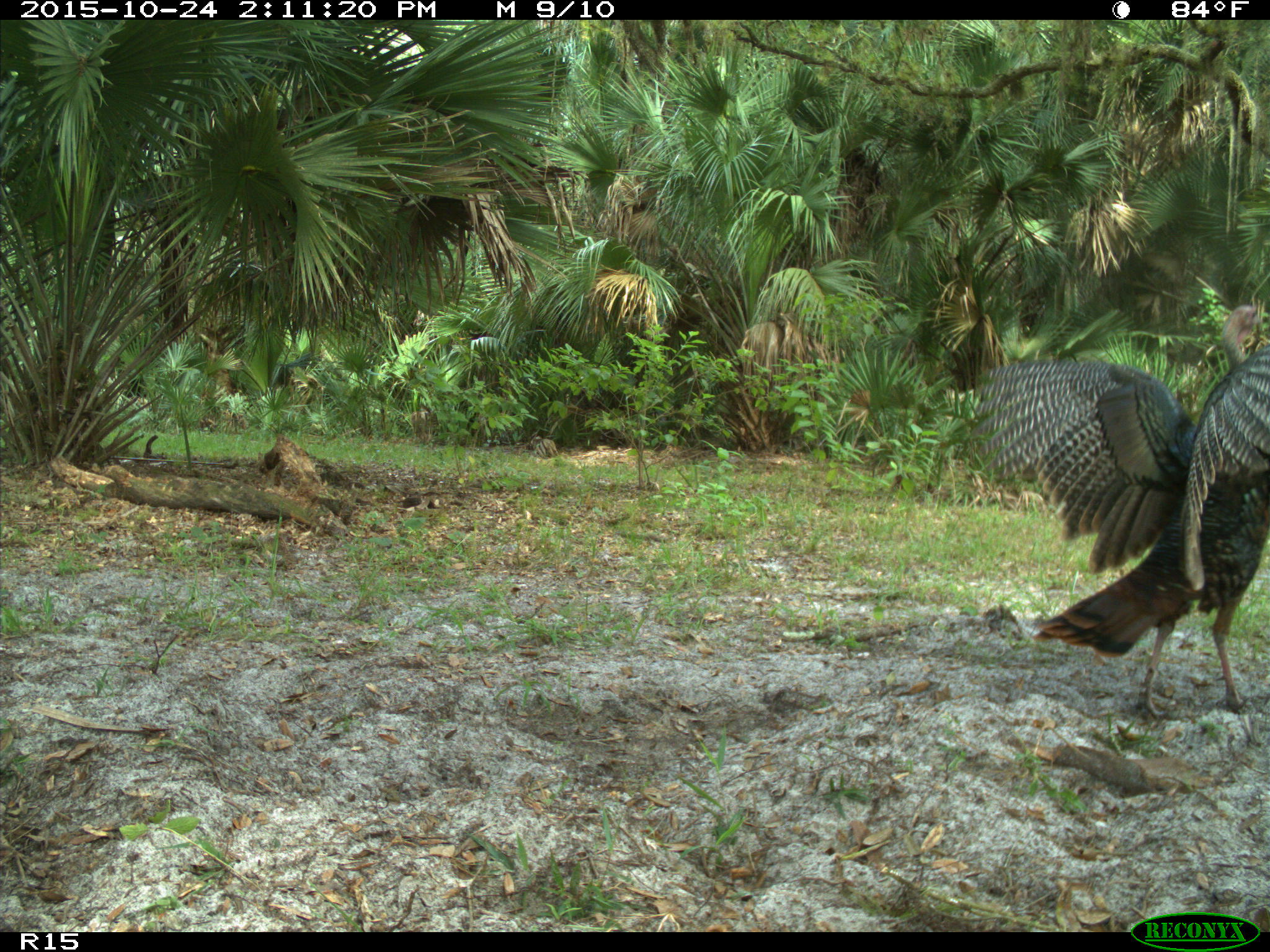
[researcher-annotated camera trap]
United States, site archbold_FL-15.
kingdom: Animalia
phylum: Chordata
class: Aves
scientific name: Aves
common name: birds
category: unidentified bird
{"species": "unidentified bird (birds) (Aves)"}